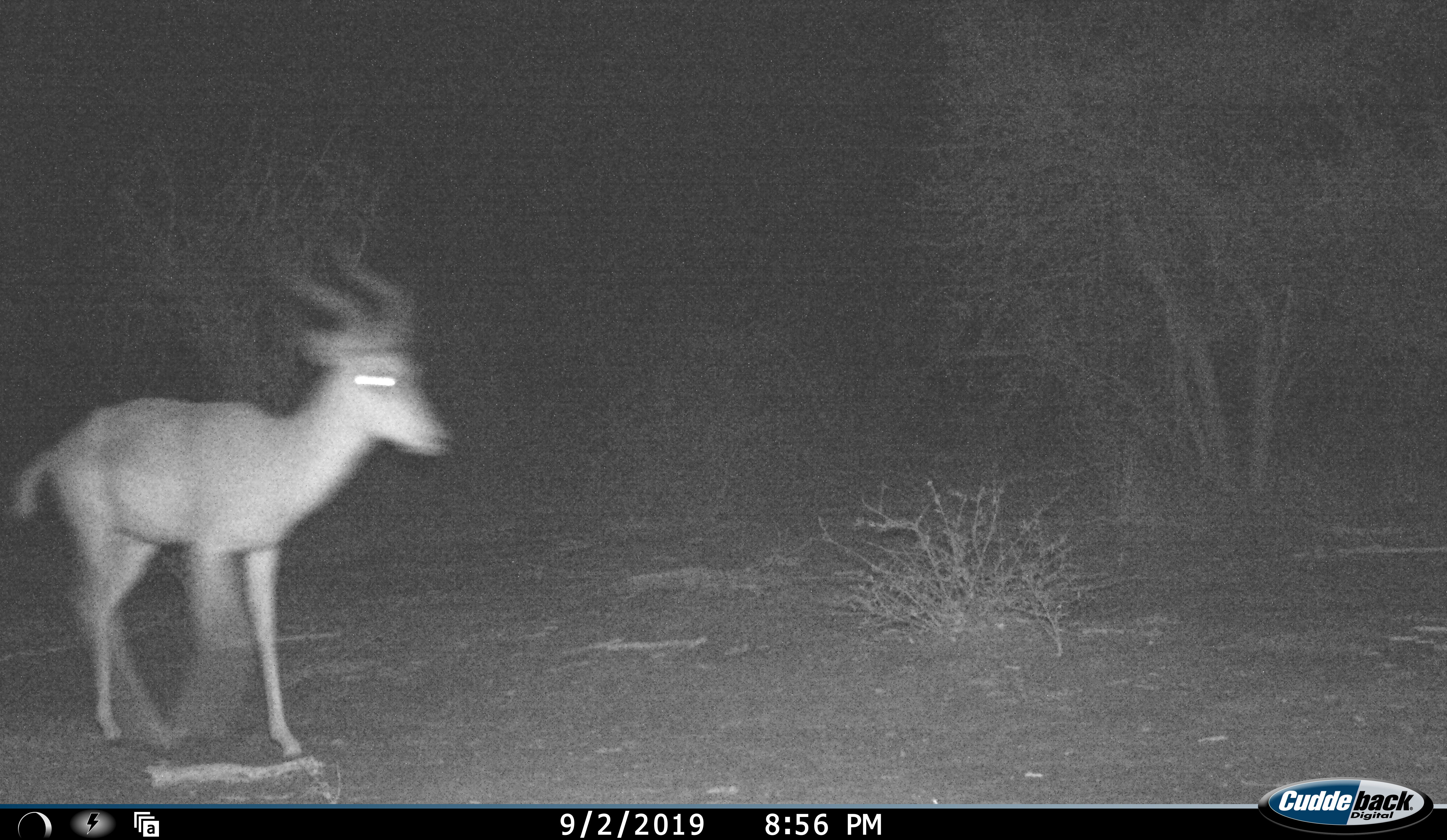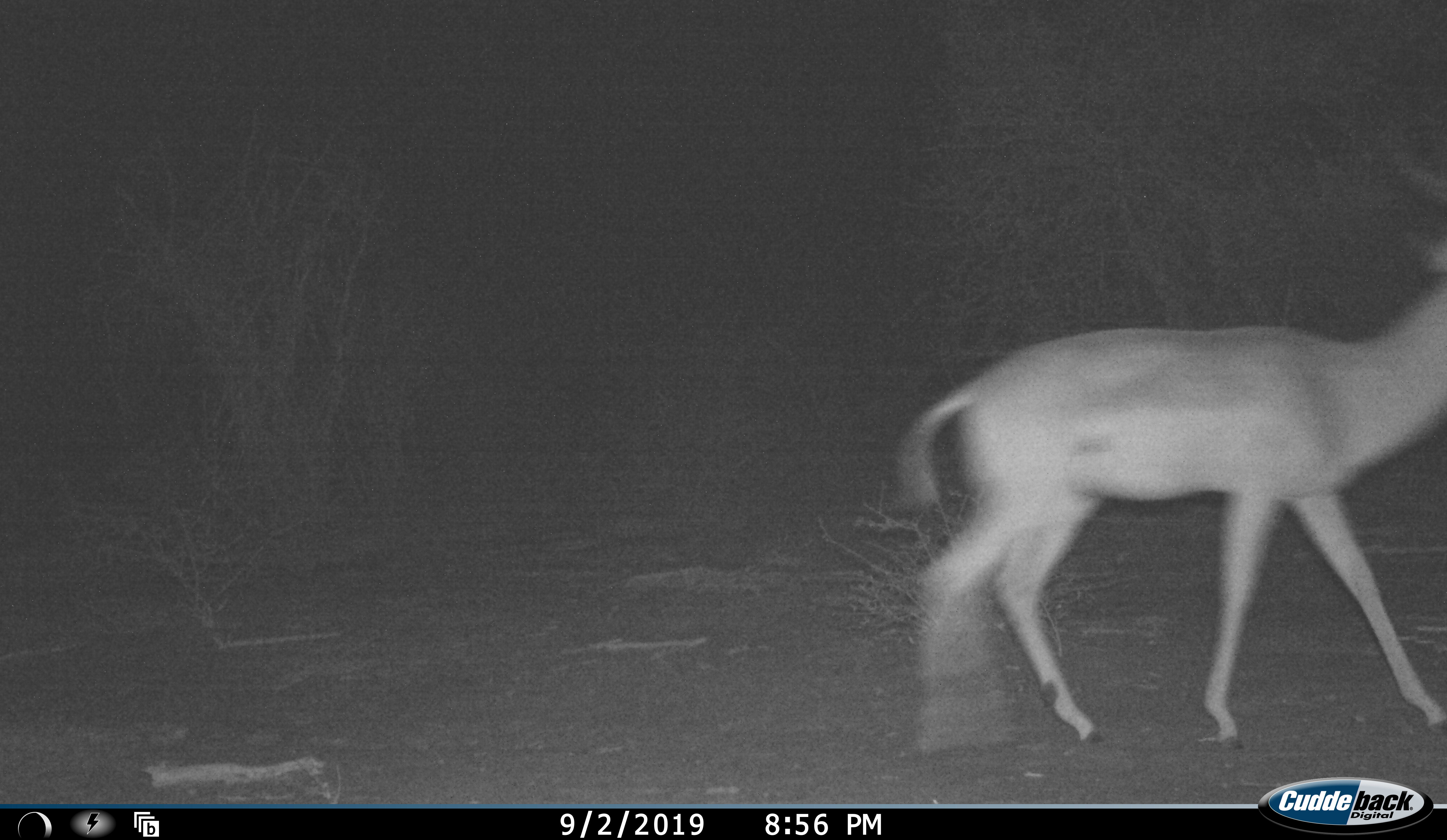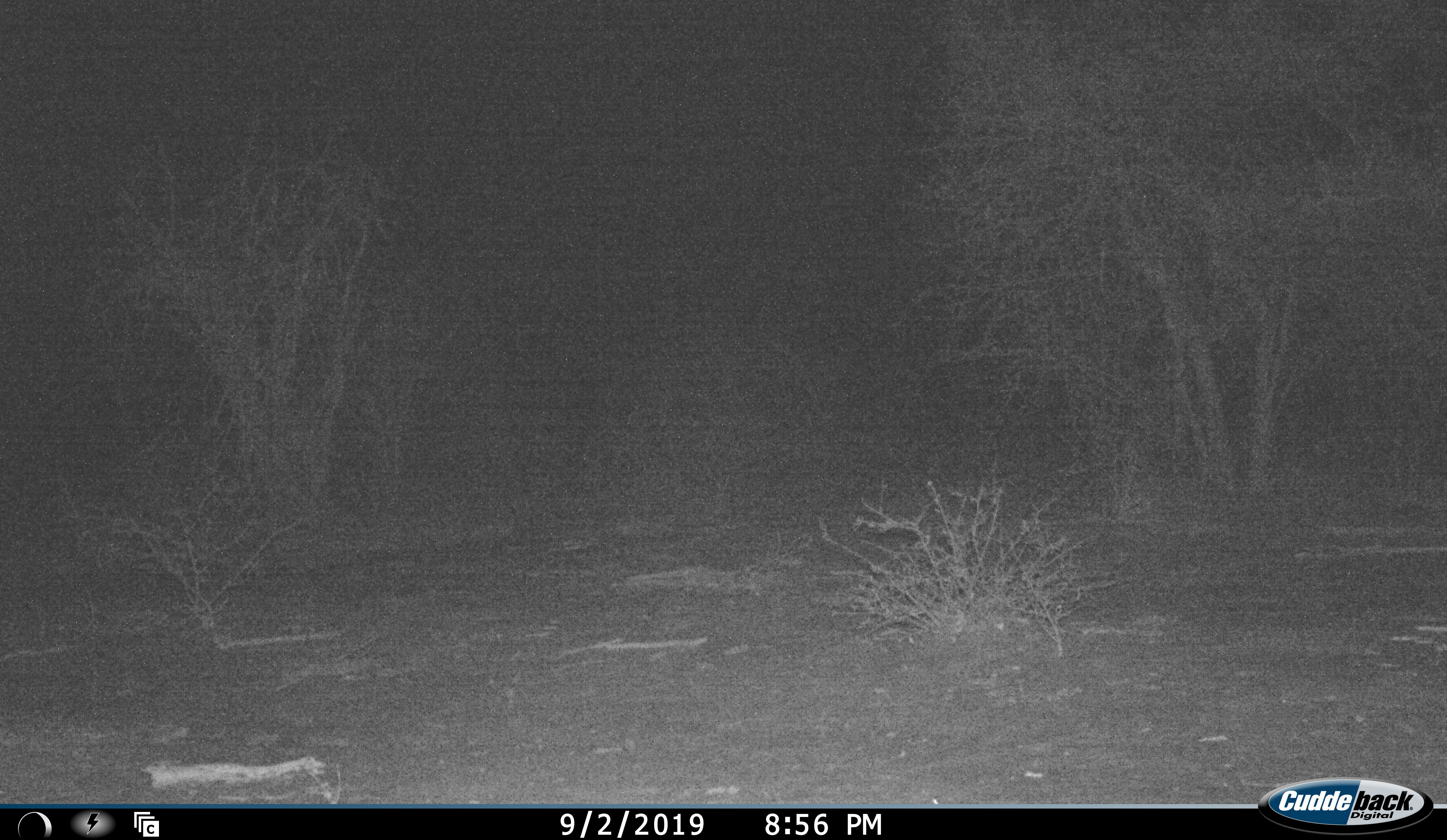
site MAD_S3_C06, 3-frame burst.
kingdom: Animalia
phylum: Chordata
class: Mammalia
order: Artiodactyla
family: Bovidae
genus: Aepyceros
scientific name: Aepyceros melampus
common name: impala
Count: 1.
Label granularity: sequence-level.